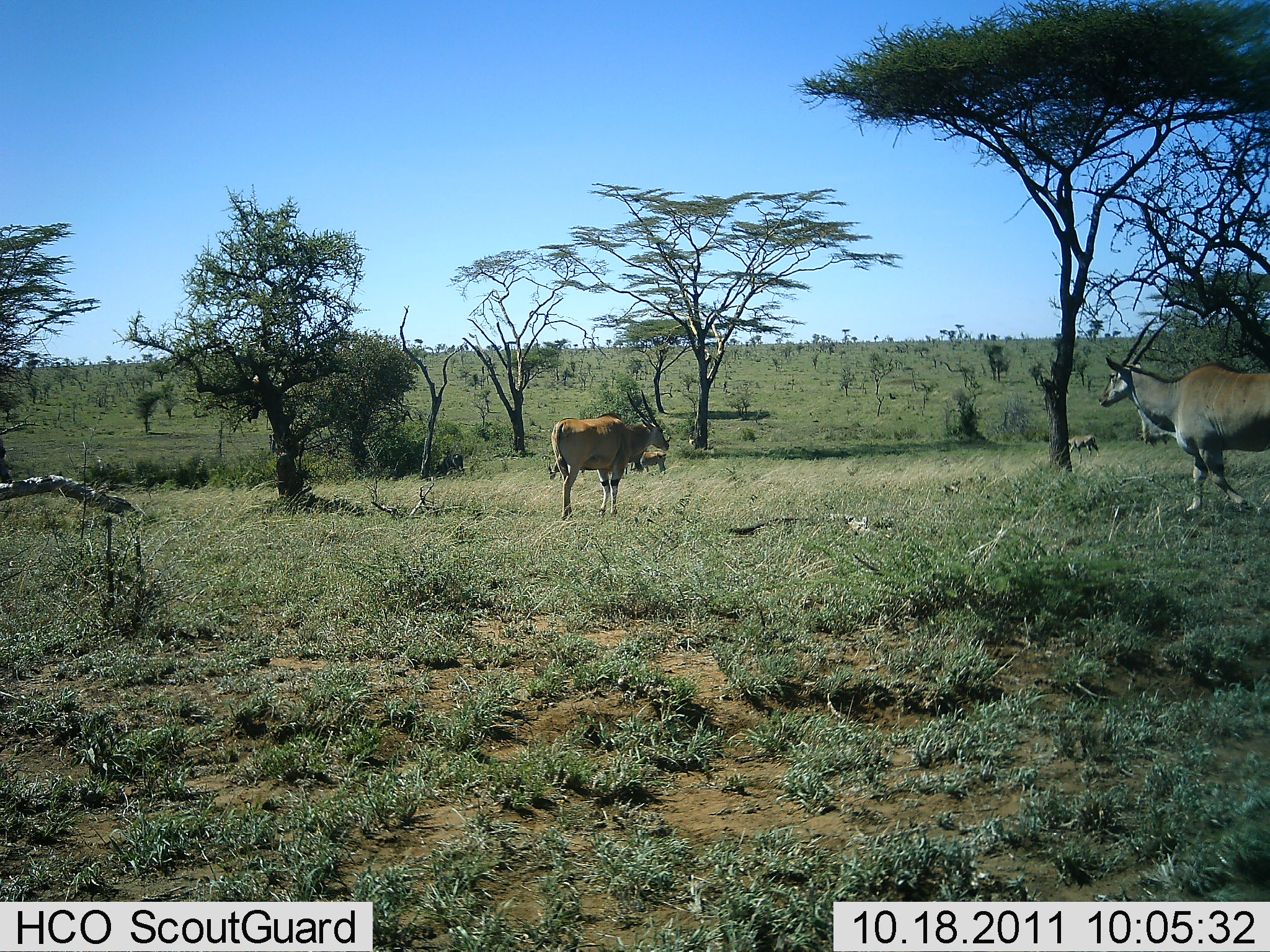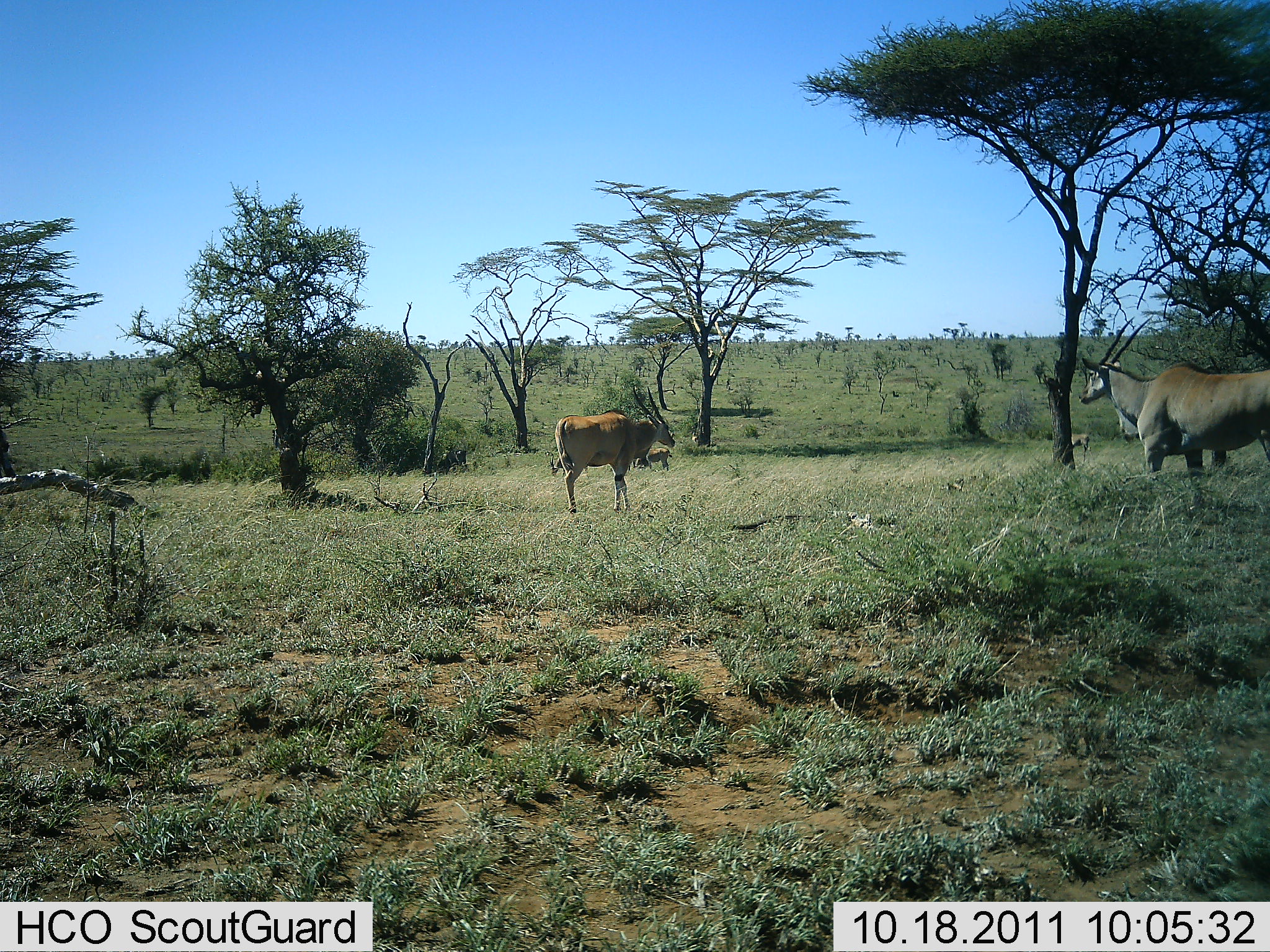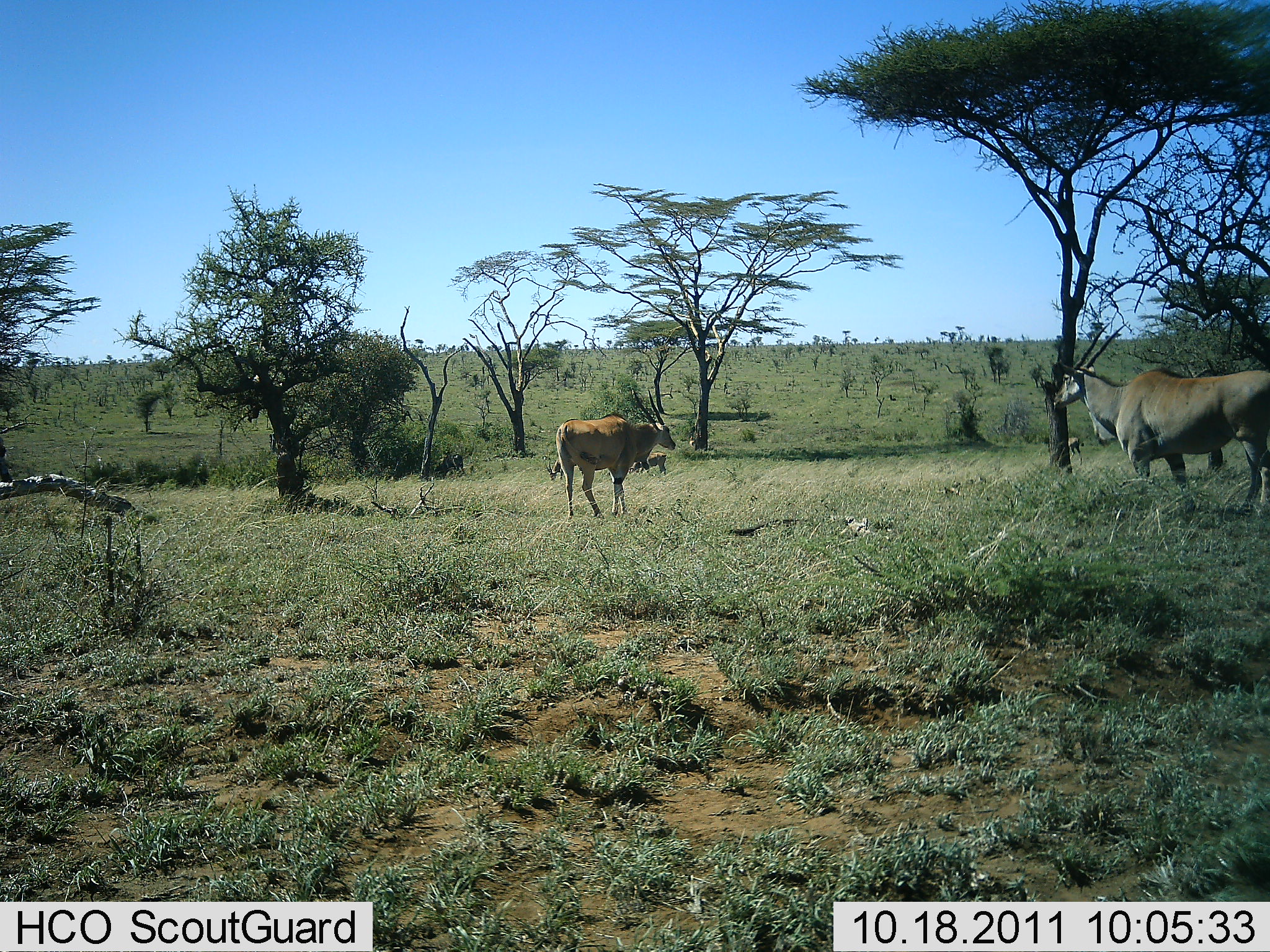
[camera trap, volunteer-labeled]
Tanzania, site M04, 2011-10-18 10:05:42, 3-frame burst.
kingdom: Animalia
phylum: Chordata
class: Mammalia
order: Artiodactyla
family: Bovidae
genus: Tragelaphus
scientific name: Tragelaphus oryx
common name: eland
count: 2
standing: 77%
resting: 8%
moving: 31%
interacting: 8%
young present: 8%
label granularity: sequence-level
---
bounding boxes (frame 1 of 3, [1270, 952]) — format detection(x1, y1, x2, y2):
animal: detection(1098, 353, 1270, 519); detection(550, 411, 672, 522); detection(629, 449, 667, 476); detection(1067, 433, 1100, 463); detection(1136, 429, 1170, 449); detection(543, 453, 566, 481)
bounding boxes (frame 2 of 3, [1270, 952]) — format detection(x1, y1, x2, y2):
animal: detection(1075, 353, 1270, 498); detection(552, 383, 677, 516); detection(1195, 347, 1230, 474); detection(636, 446, 670, 473); detection(1068, 429, 1094, 464); detection(547, 450, 566, 479)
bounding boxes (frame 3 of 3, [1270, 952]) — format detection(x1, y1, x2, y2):
animal: detection(1051, 318, 1269, 520); detection(555, 413, 678, 522); detection(1191, 357, 1224, 471); detection(626, 449, 669, 477); detection(543, 450, 565, 481); detection(1066, 434, 1084, 467)